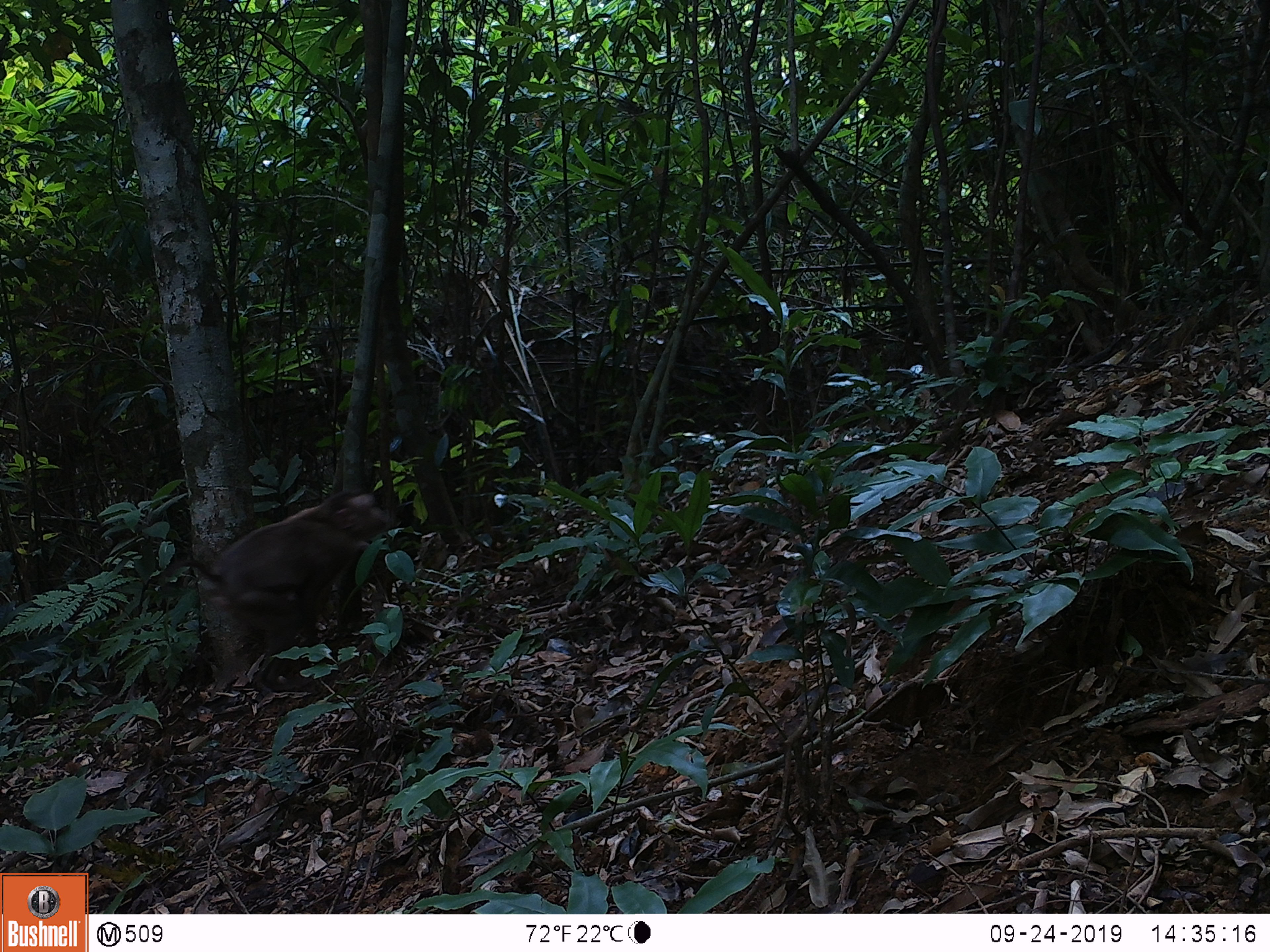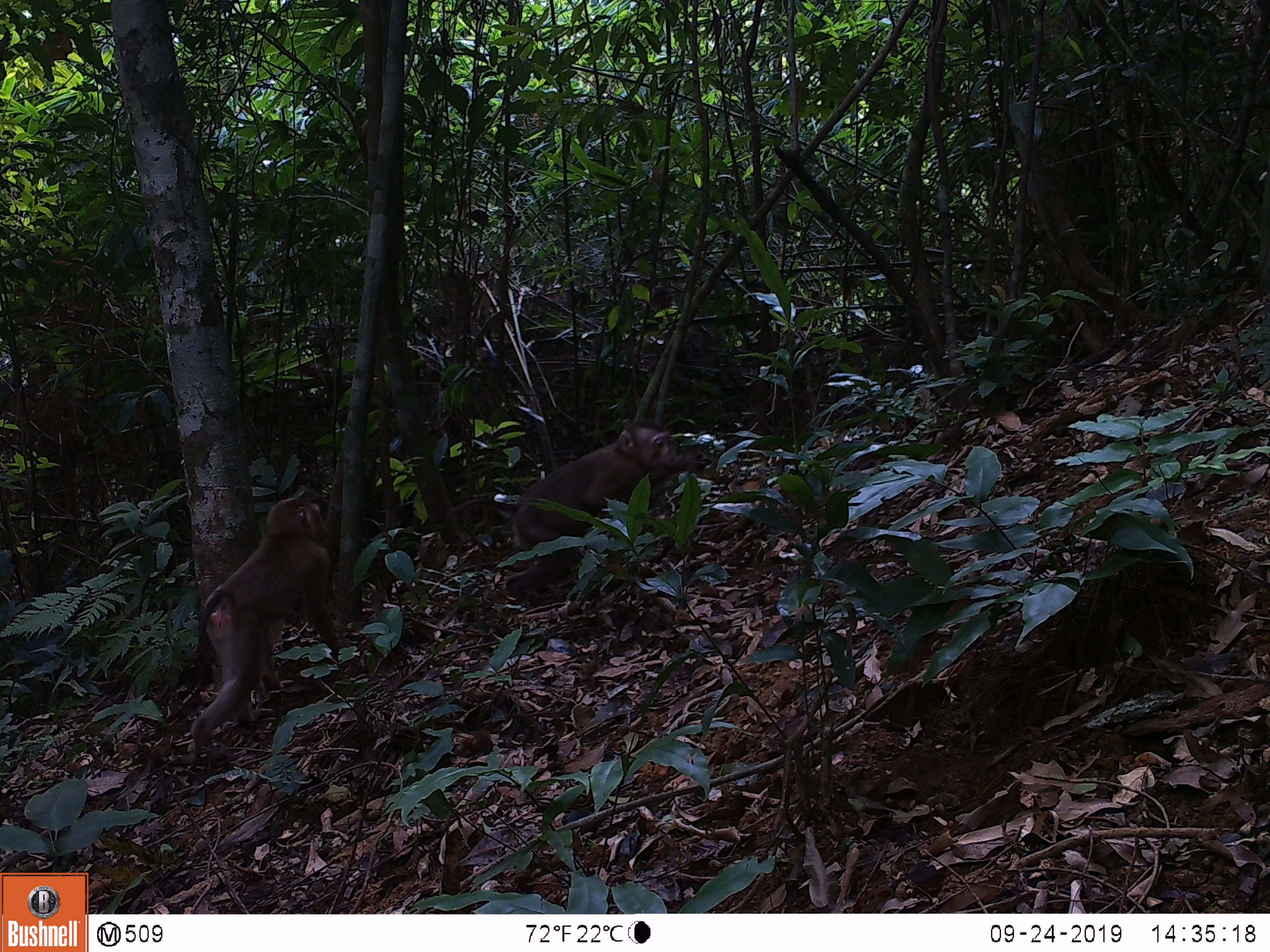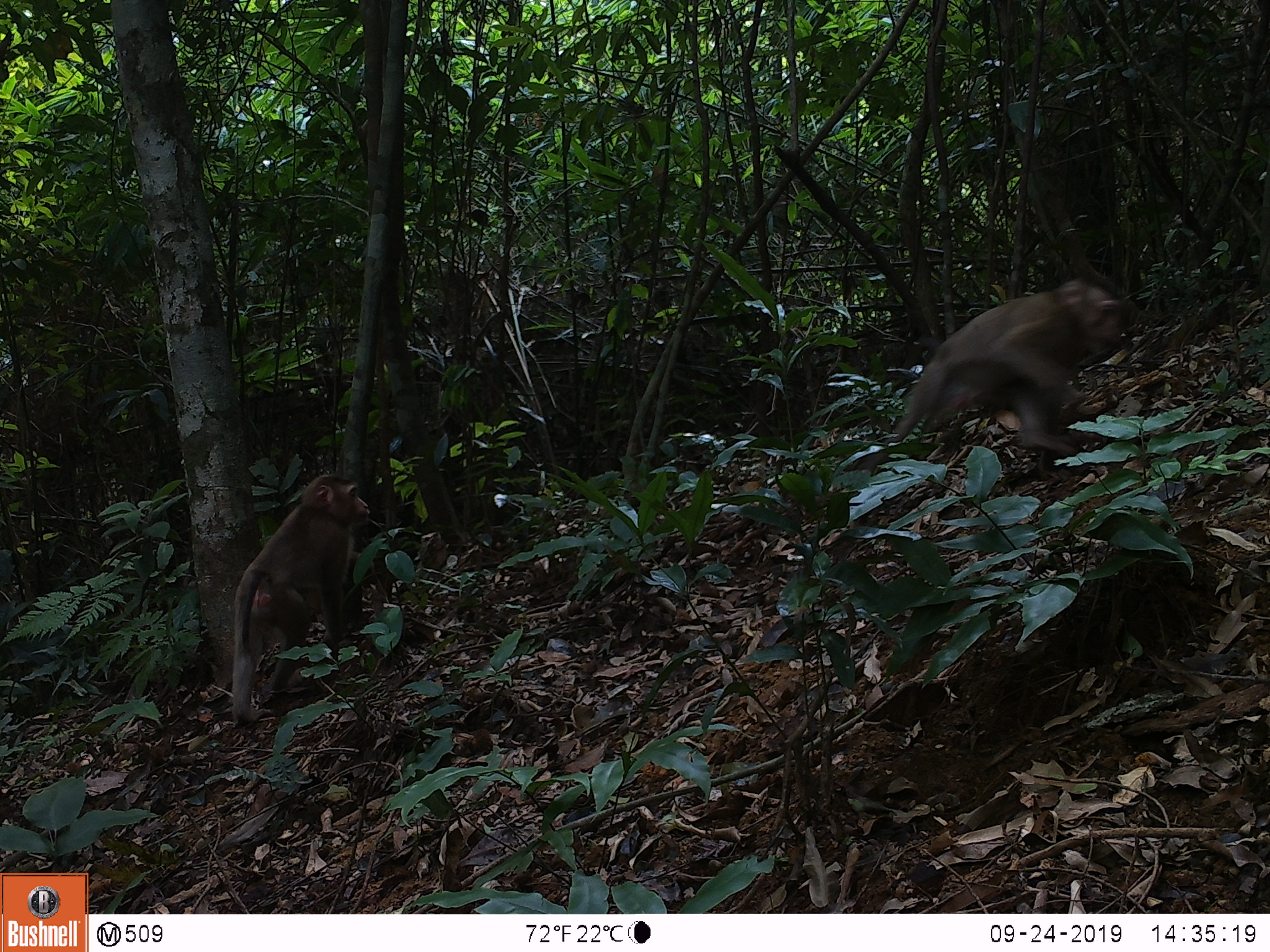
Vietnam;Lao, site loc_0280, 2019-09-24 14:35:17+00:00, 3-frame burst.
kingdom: Animalia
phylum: Chordata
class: Mammalia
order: Primates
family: Cercopithecidae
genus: Macaca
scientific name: Macaca nemestrina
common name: pig-tailed macaque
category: pig tailed macaque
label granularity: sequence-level